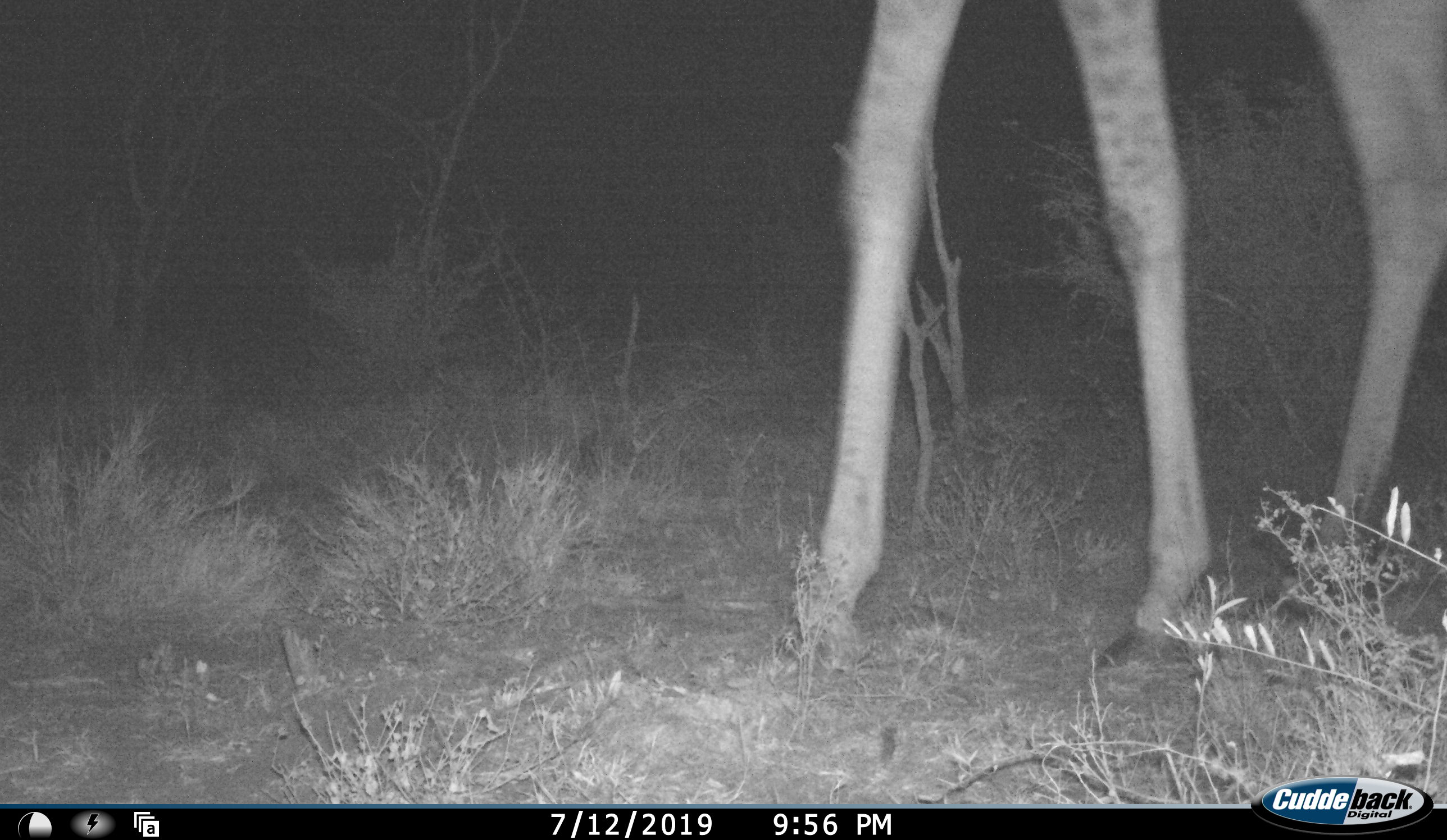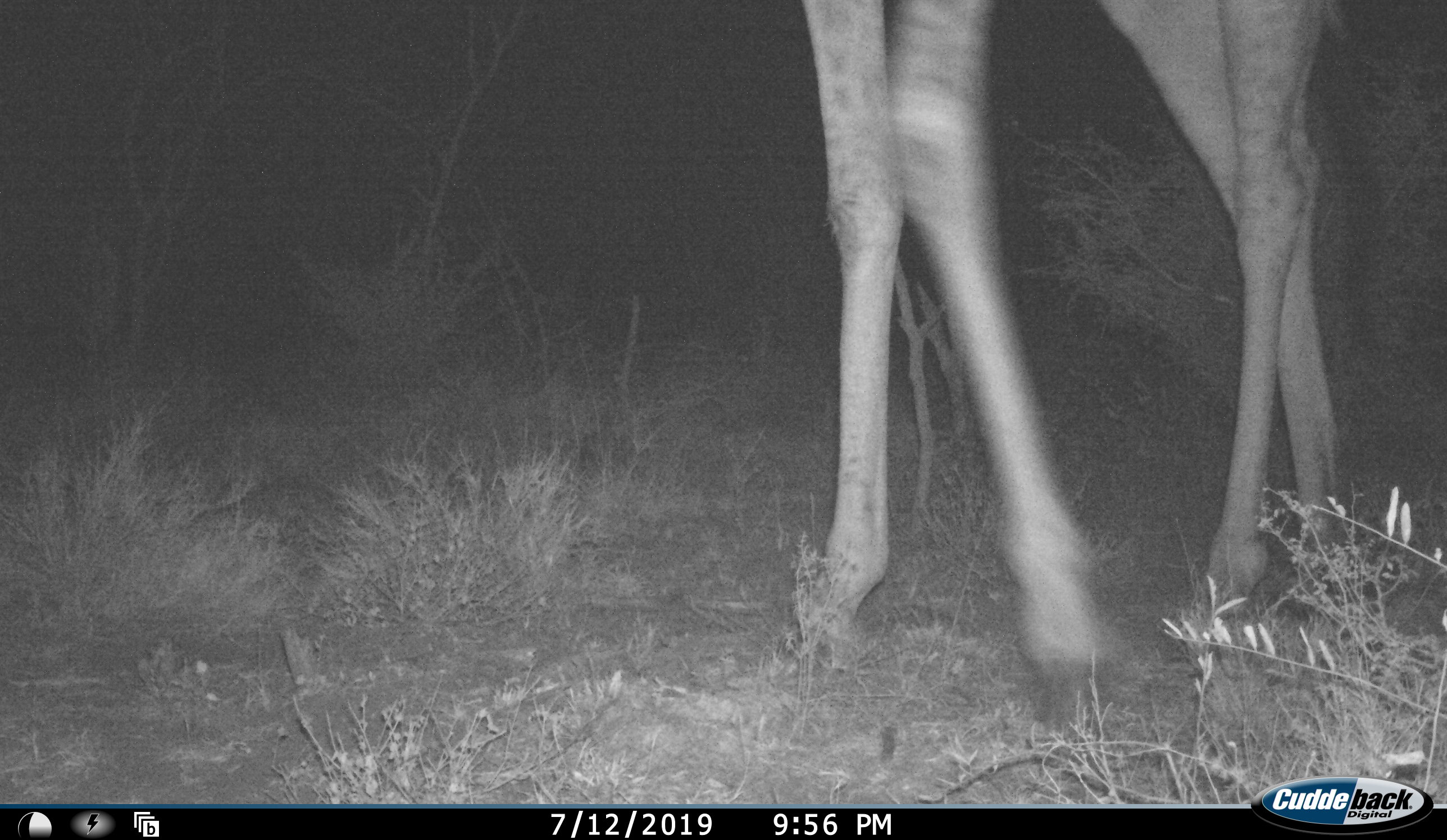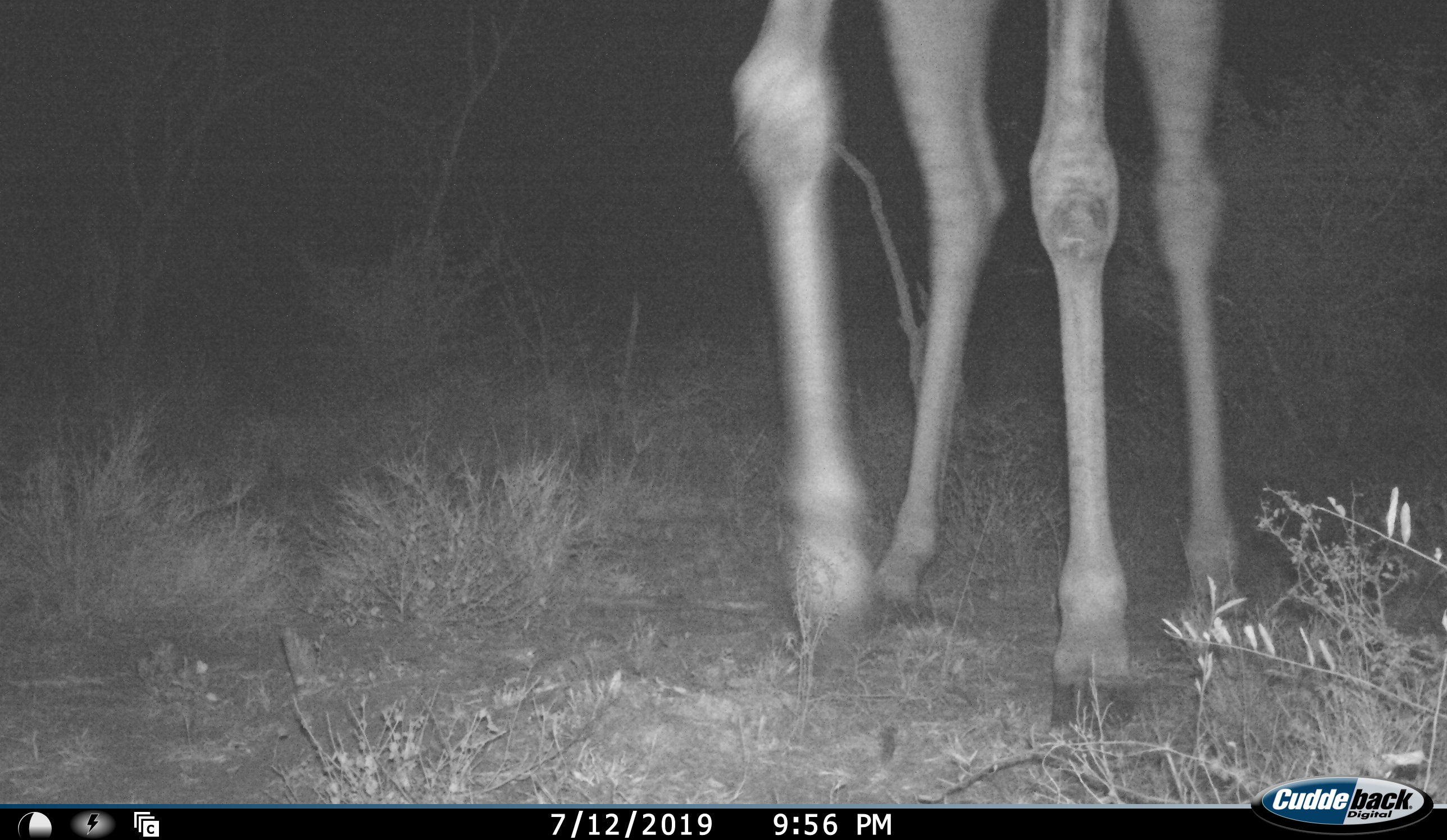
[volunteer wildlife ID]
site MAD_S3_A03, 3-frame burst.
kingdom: Animalia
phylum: Chordata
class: Mammalia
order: Artiodactyla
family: Giraffidae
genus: Giraffa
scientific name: Giraffa camelopardalis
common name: giraffe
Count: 1.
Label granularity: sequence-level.